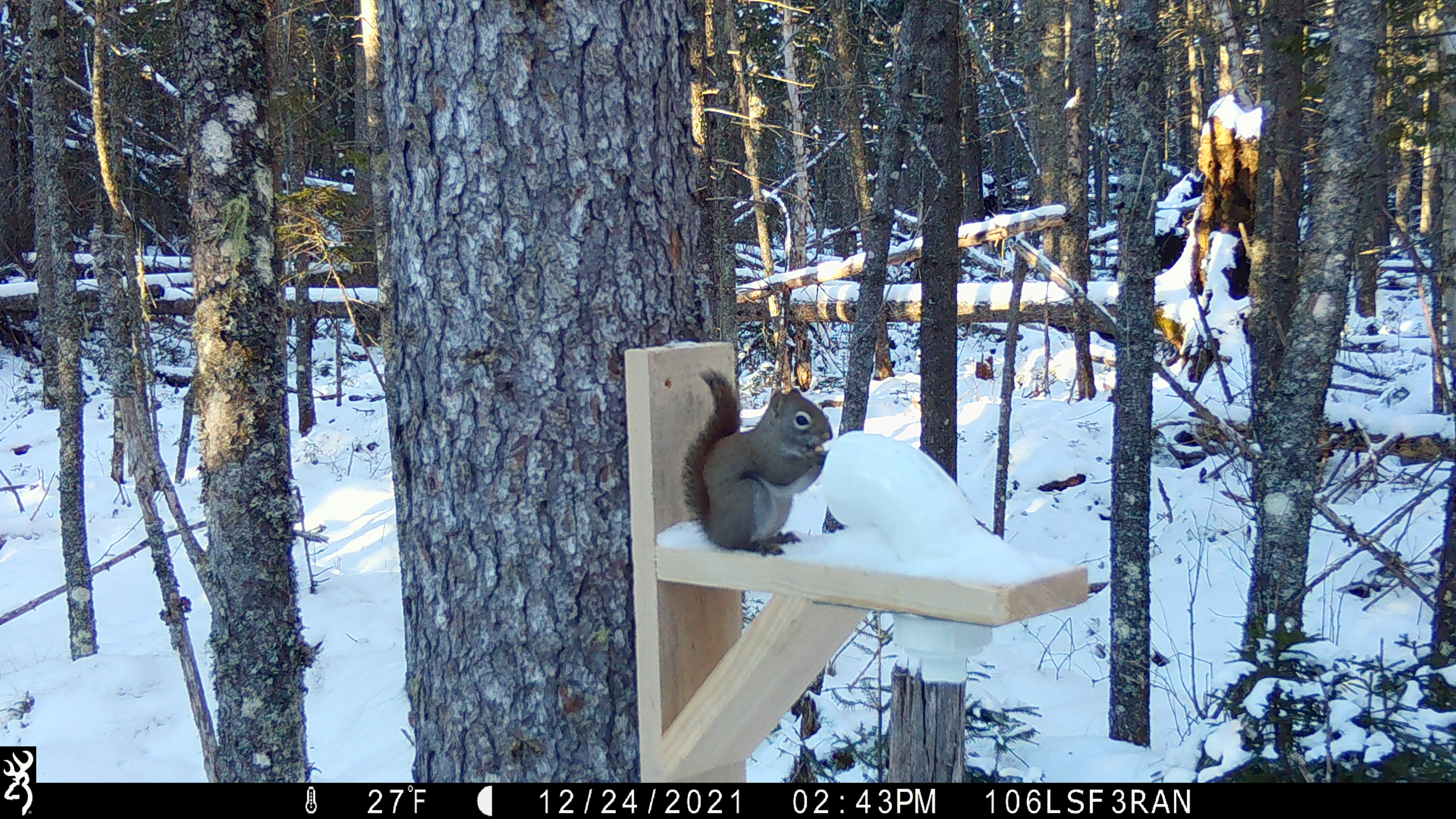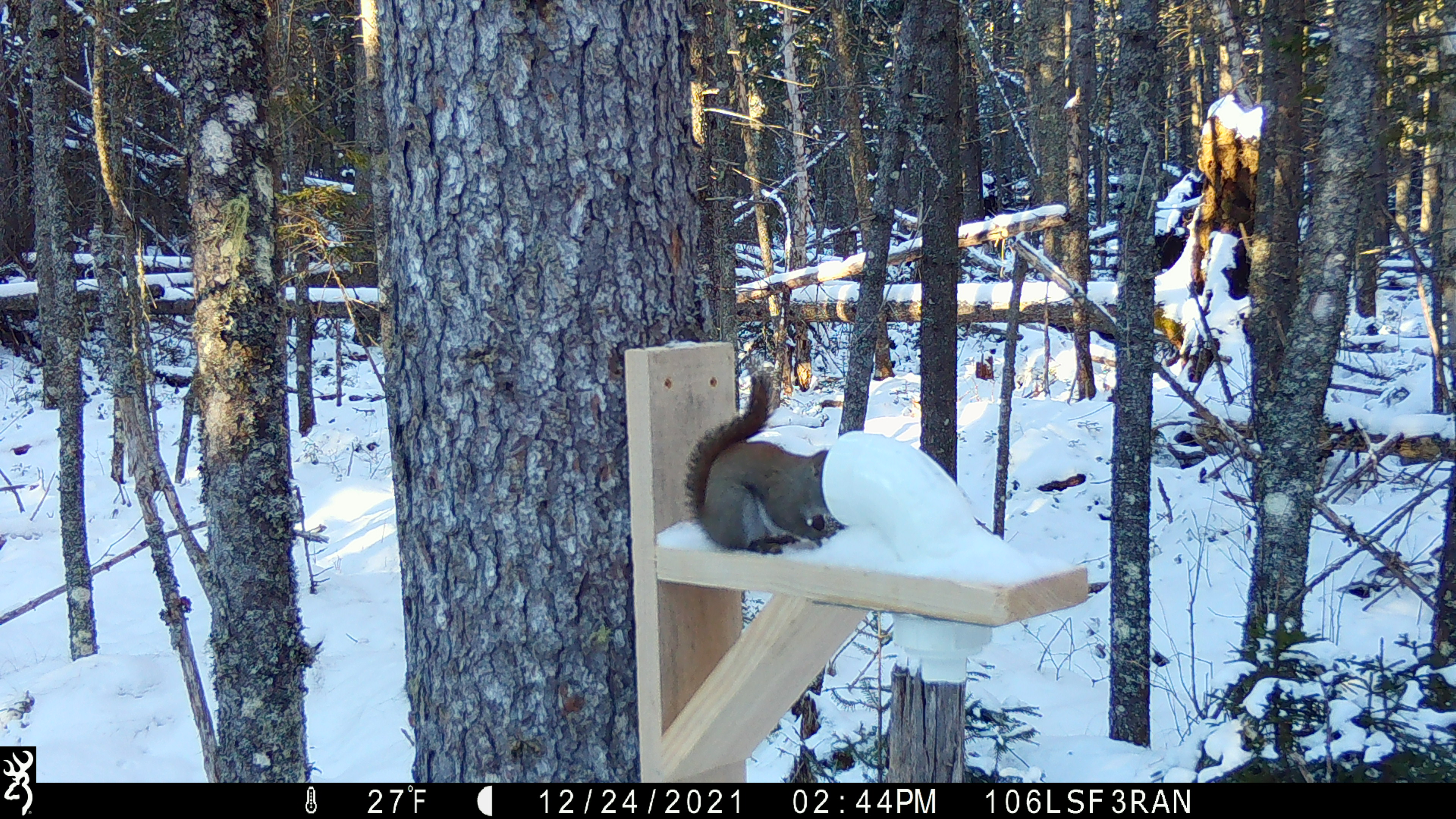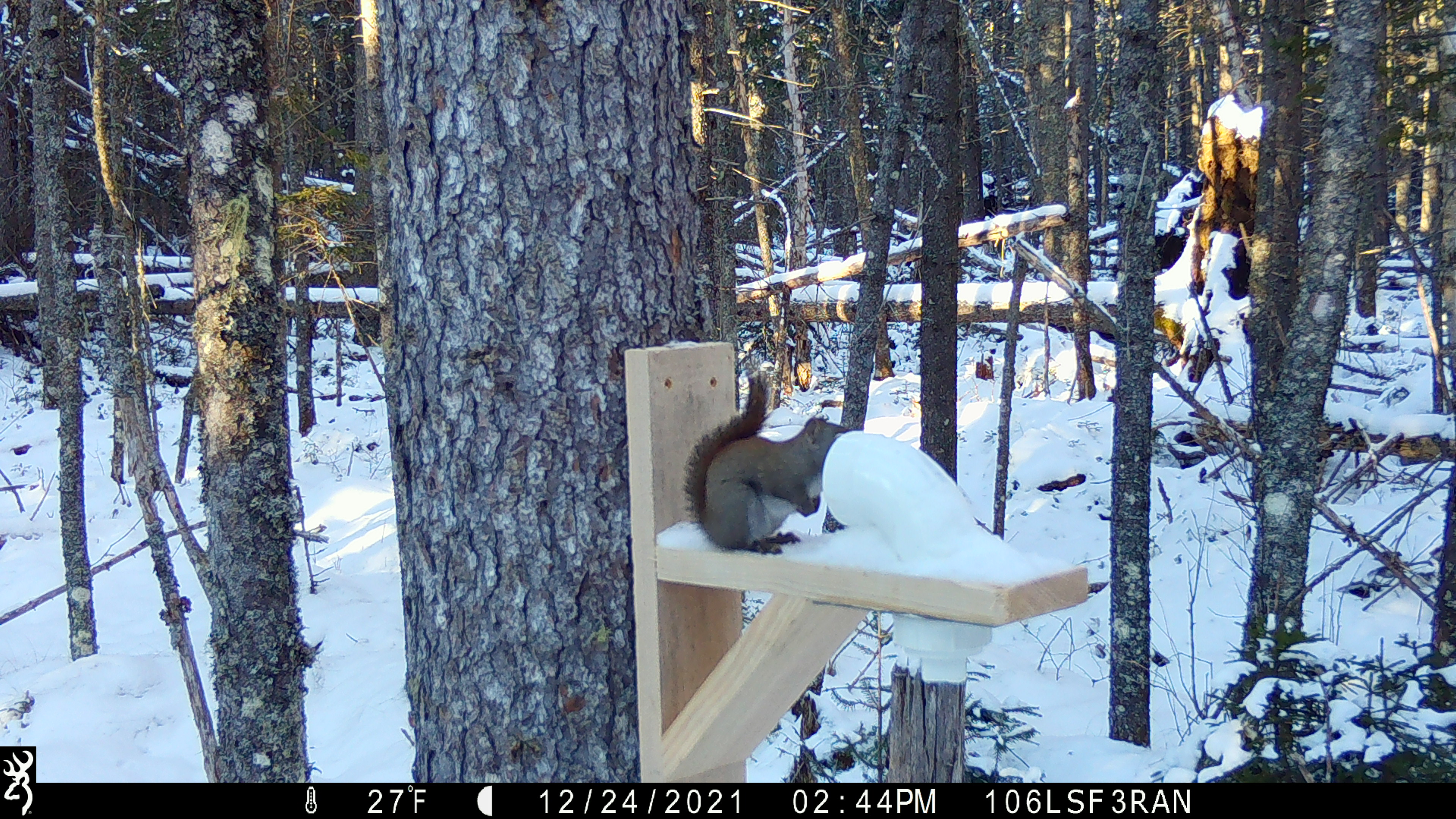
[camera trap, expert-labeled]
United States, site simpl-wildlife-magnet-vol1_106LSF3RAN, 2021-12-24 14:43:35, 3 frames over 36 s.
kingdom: Animalia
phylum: Chordata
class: Mammalia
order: Rodentia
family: Sciuridae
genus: Tamiasciurus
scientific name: Tamiasciurus hudsonicus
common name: red squirrel